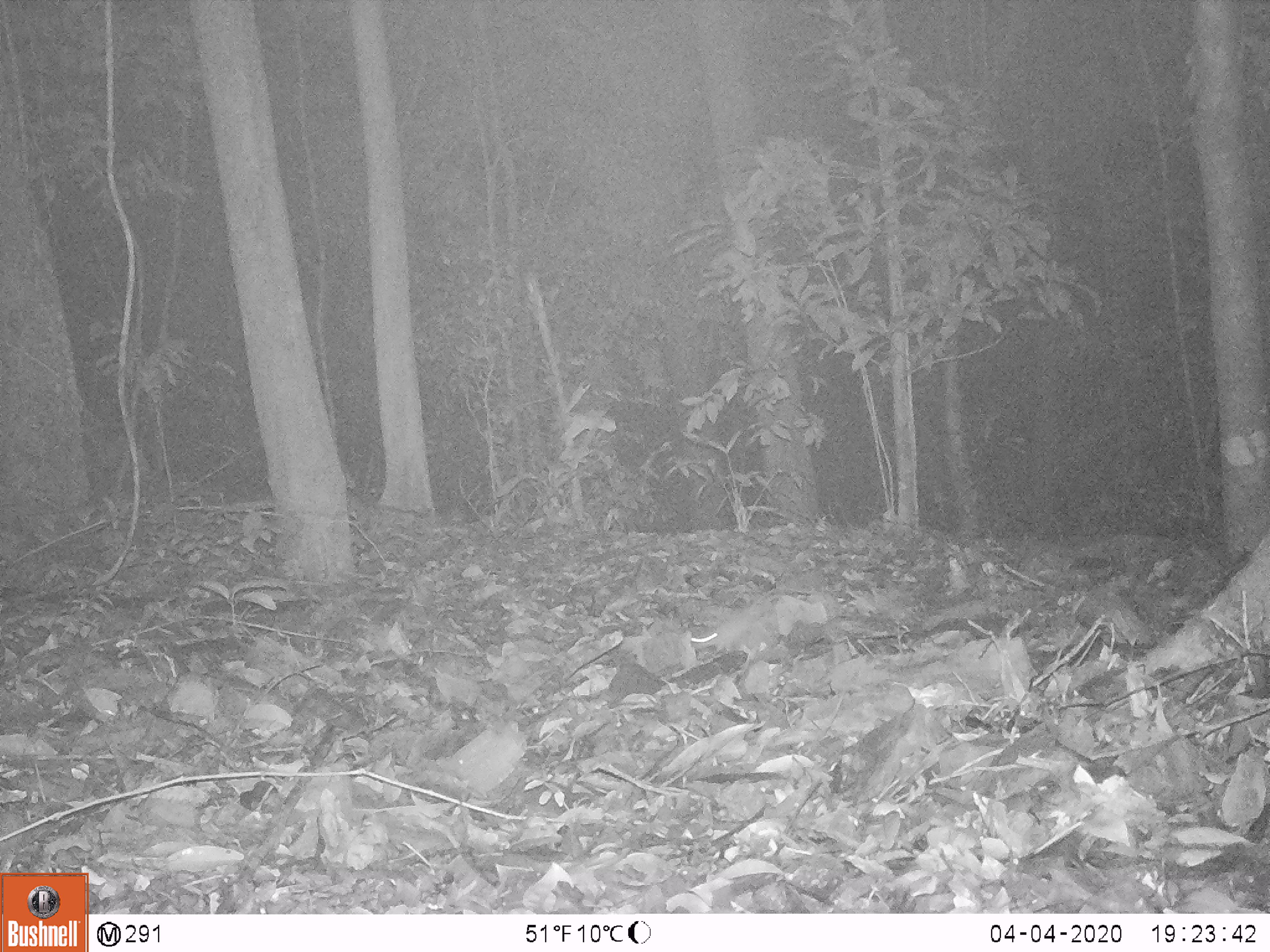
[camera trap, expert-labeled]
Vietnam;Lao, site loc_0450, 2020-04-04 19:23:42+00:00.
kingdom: Animalia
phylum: Chordata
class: Mammalia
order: Rodentia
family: Muridae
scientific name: Muridae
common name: old-world mice and rats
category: unidentified murid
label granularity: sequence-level